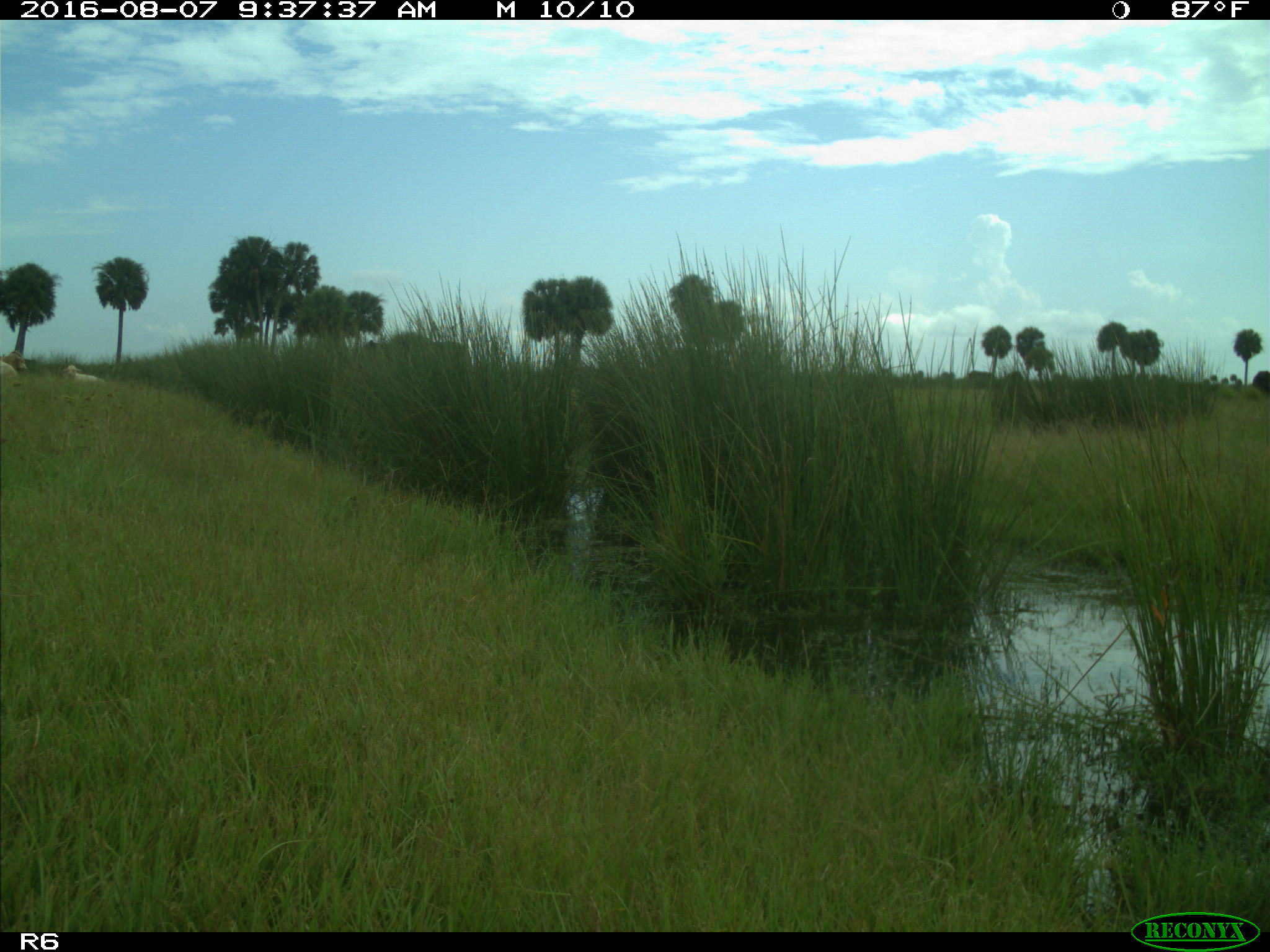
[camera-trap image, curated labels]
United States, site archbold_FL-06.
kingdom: Animalia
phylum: Chordata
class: Mammalia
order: Artiodactyla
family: Bovidae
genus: Bos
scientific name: Bos taurus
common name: domestic cow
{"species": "Bos taurus (domestic cow)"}